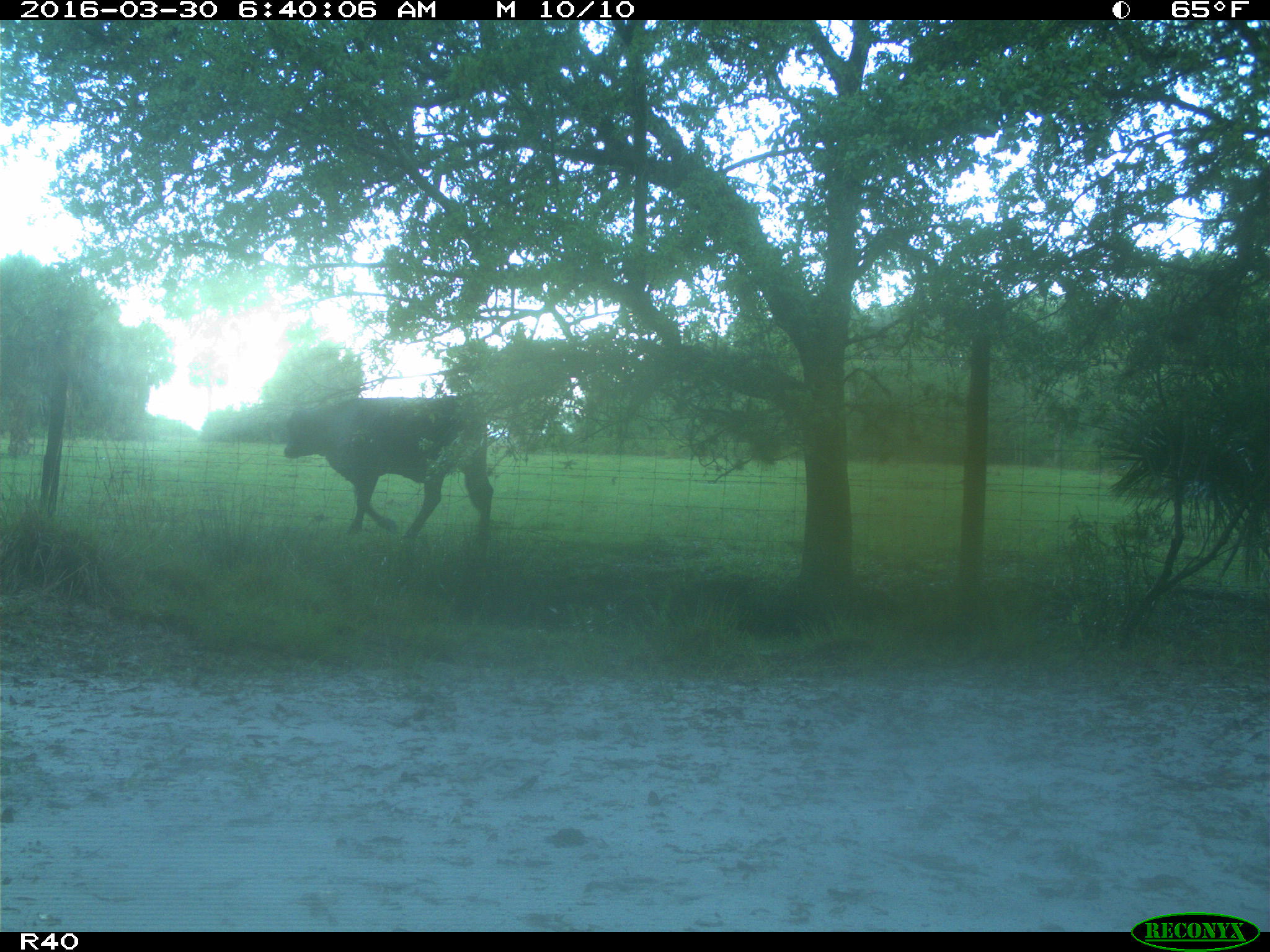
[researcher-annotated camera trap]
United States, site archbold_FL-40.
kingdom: Animalia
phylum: Chordata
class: Mammalia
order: Artiodactyla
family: Bovidae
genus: Bos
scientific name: Bos taurus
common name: domestic cow